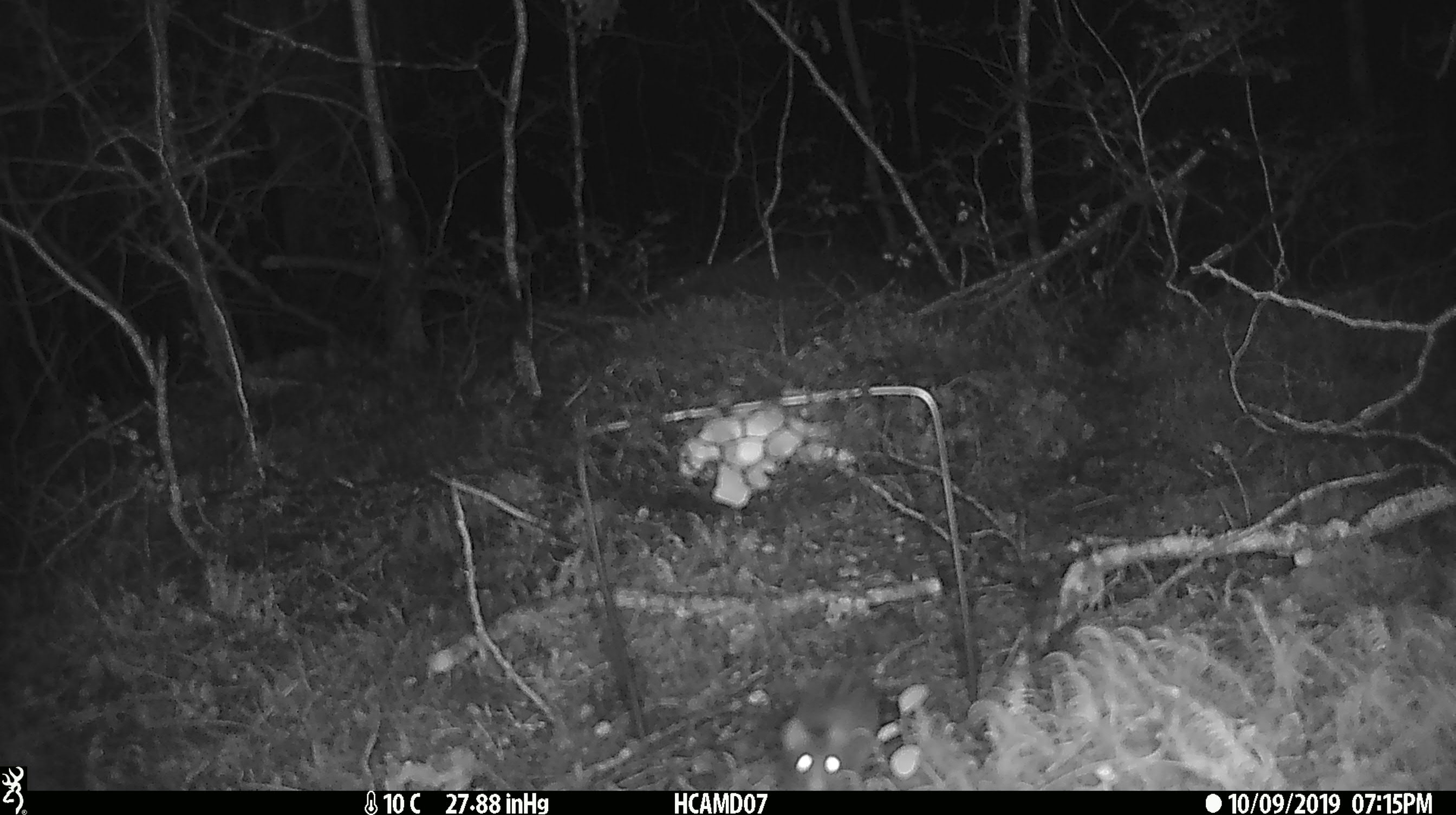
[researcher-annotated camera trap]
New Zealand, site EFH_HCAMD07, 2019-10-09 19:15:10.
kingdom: Animalia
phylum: Chordata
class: Mammalia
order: Rodentia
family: Muridae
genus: Mus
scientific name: Mus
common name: mouse